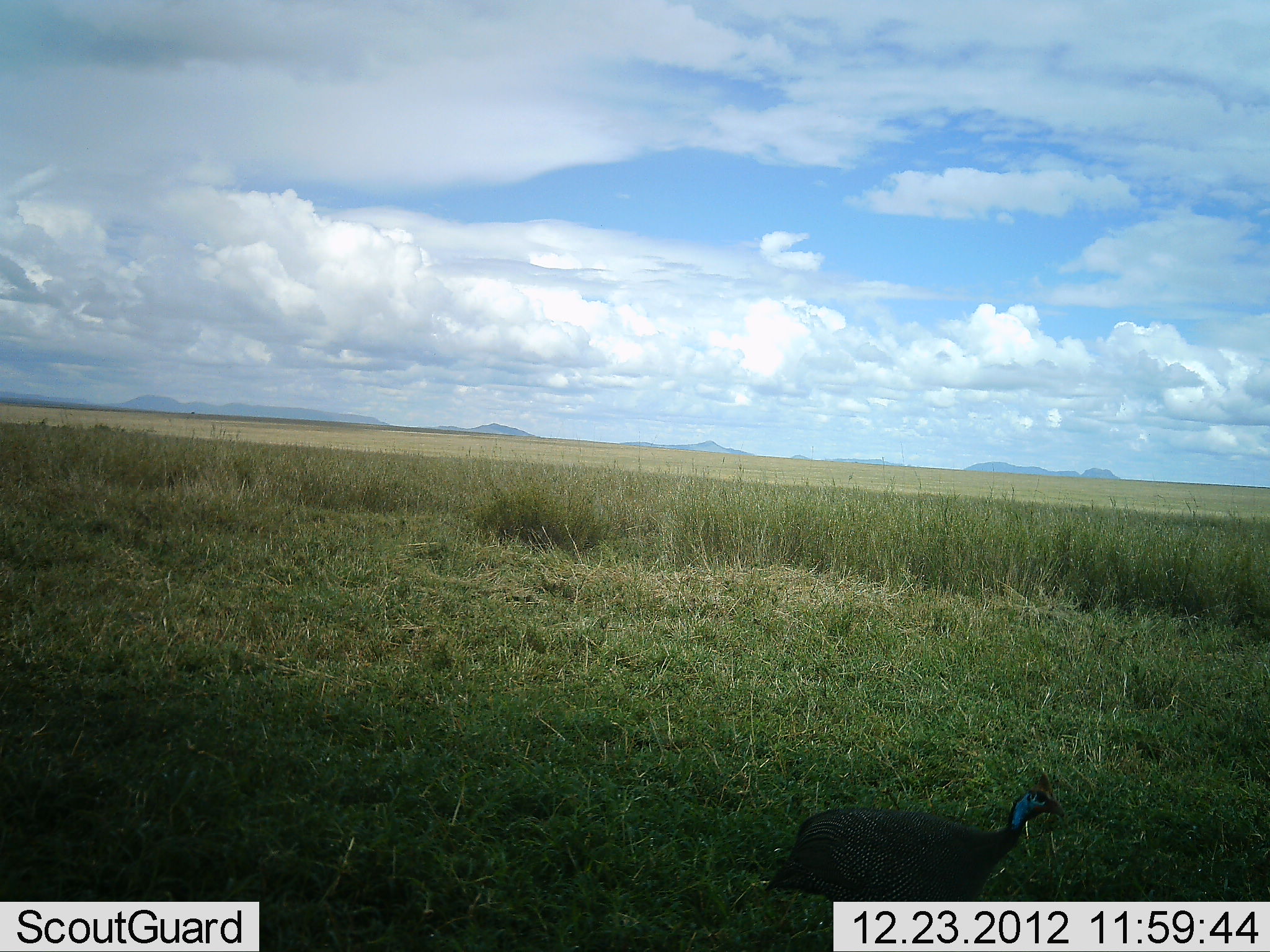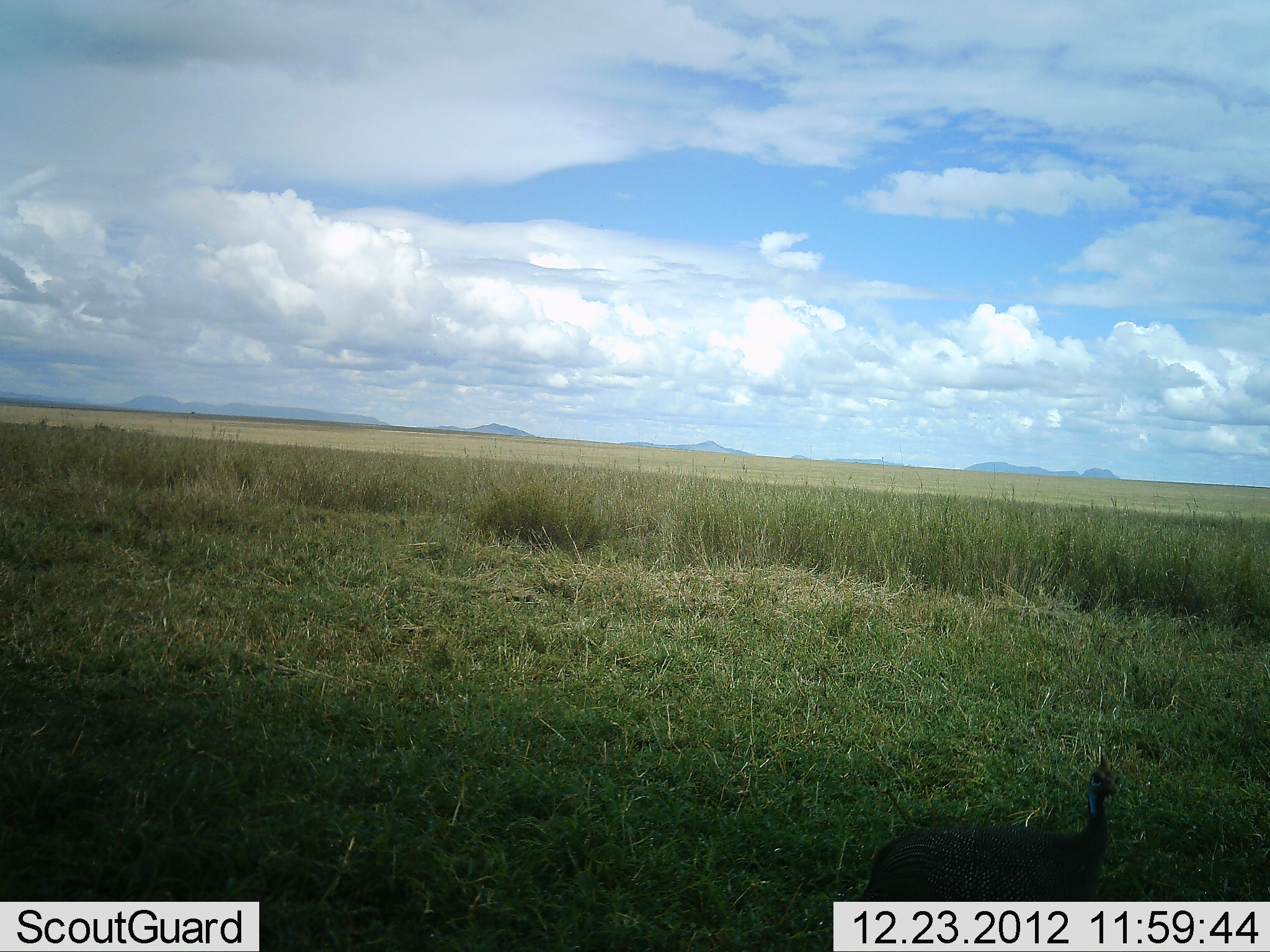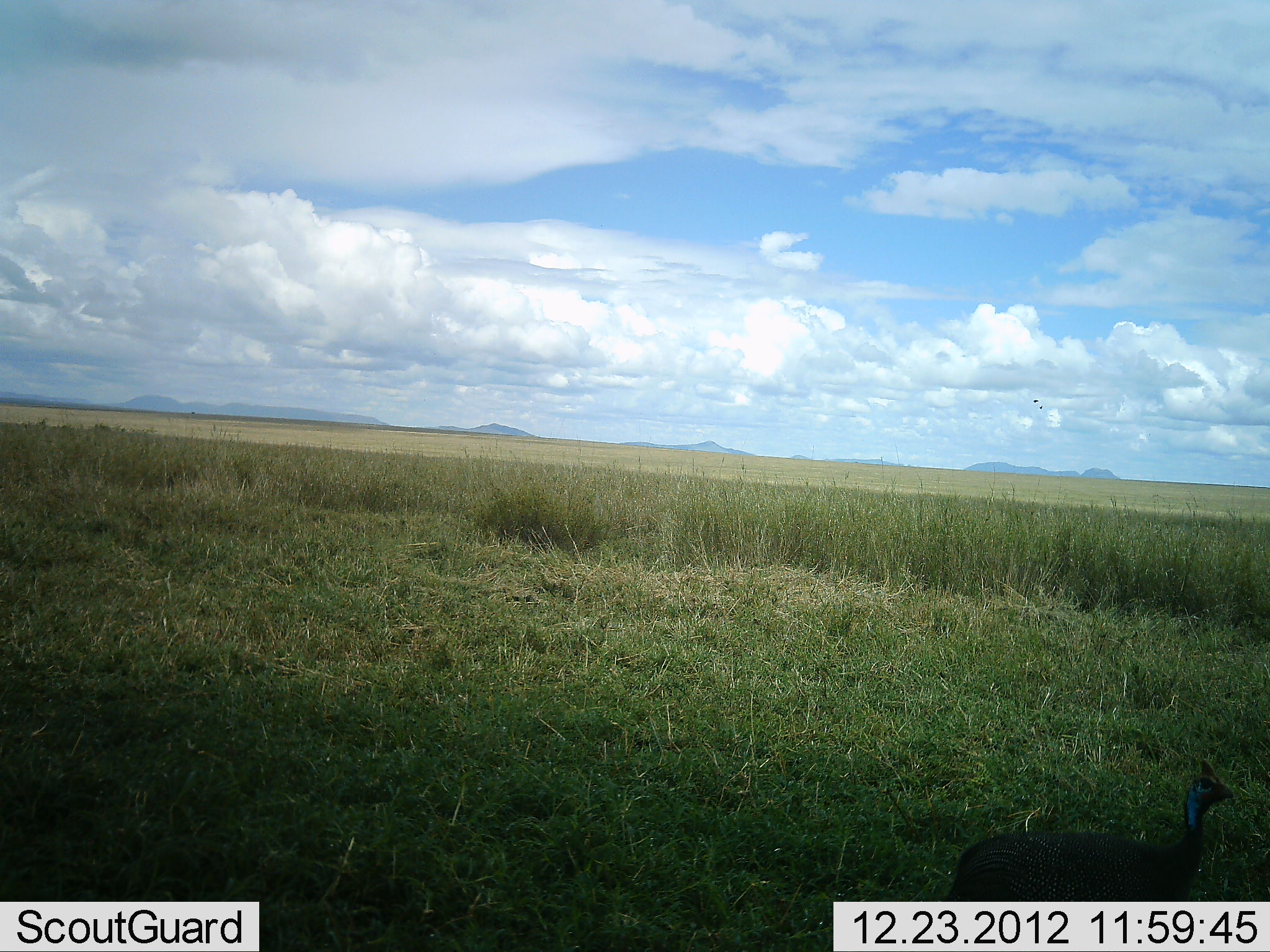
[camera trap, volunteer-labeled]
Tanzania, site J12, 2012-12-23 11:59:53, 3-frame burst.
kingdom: Animalia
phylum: Chordata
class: Aves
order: Galliformes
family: Numididae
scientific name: Numididae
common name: guinea fowl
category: guineafowl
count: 1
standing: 30%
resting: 0%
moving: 75%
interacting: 0%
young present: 0%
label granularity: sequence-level